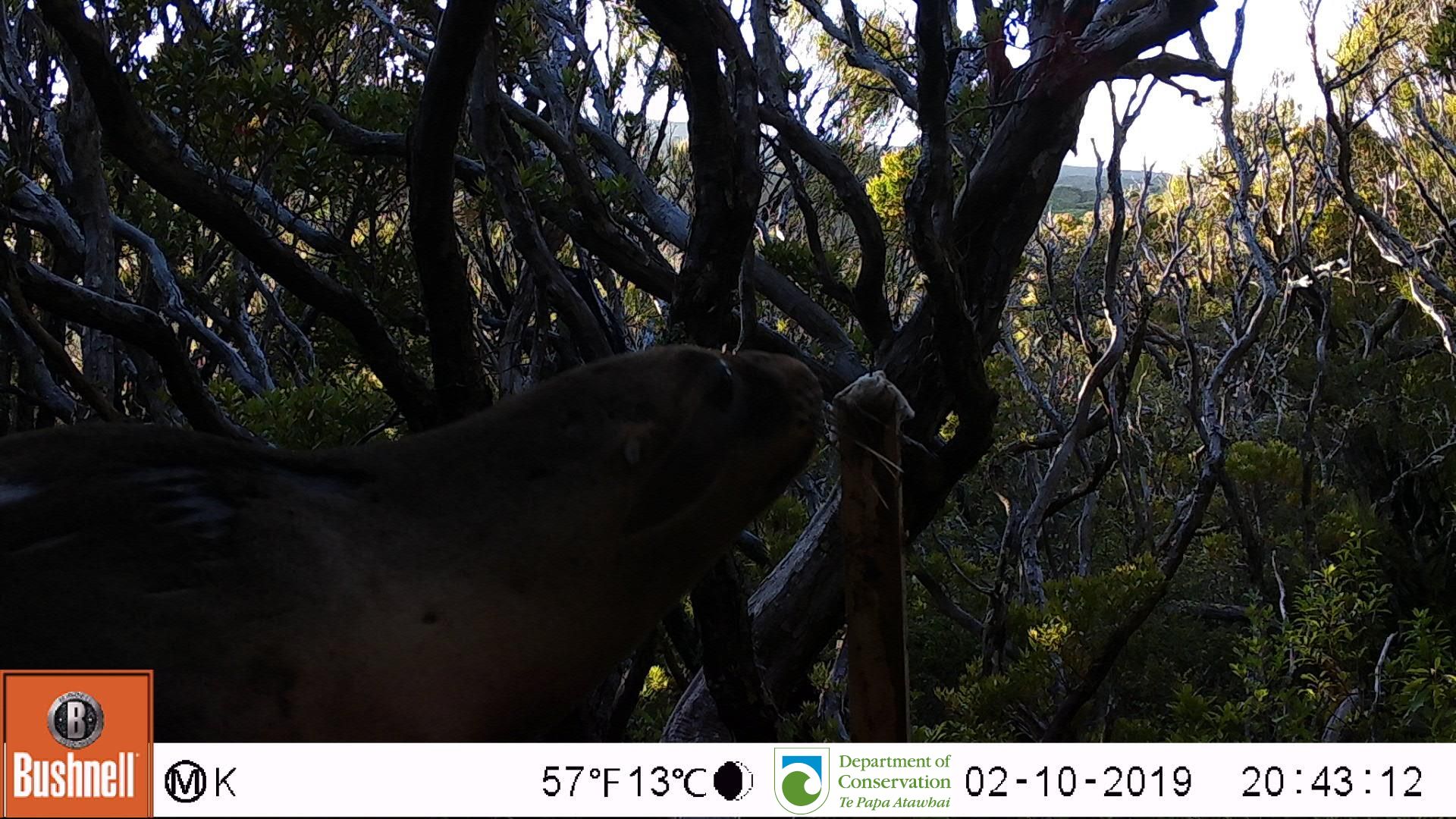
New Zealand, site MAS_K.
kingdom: Animalia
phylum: Chordata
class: Mammalia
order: Carnivora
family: Otariidae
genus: Phocarctos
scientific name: Phocarctos hookeri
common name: new zealand sea lion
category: sealion